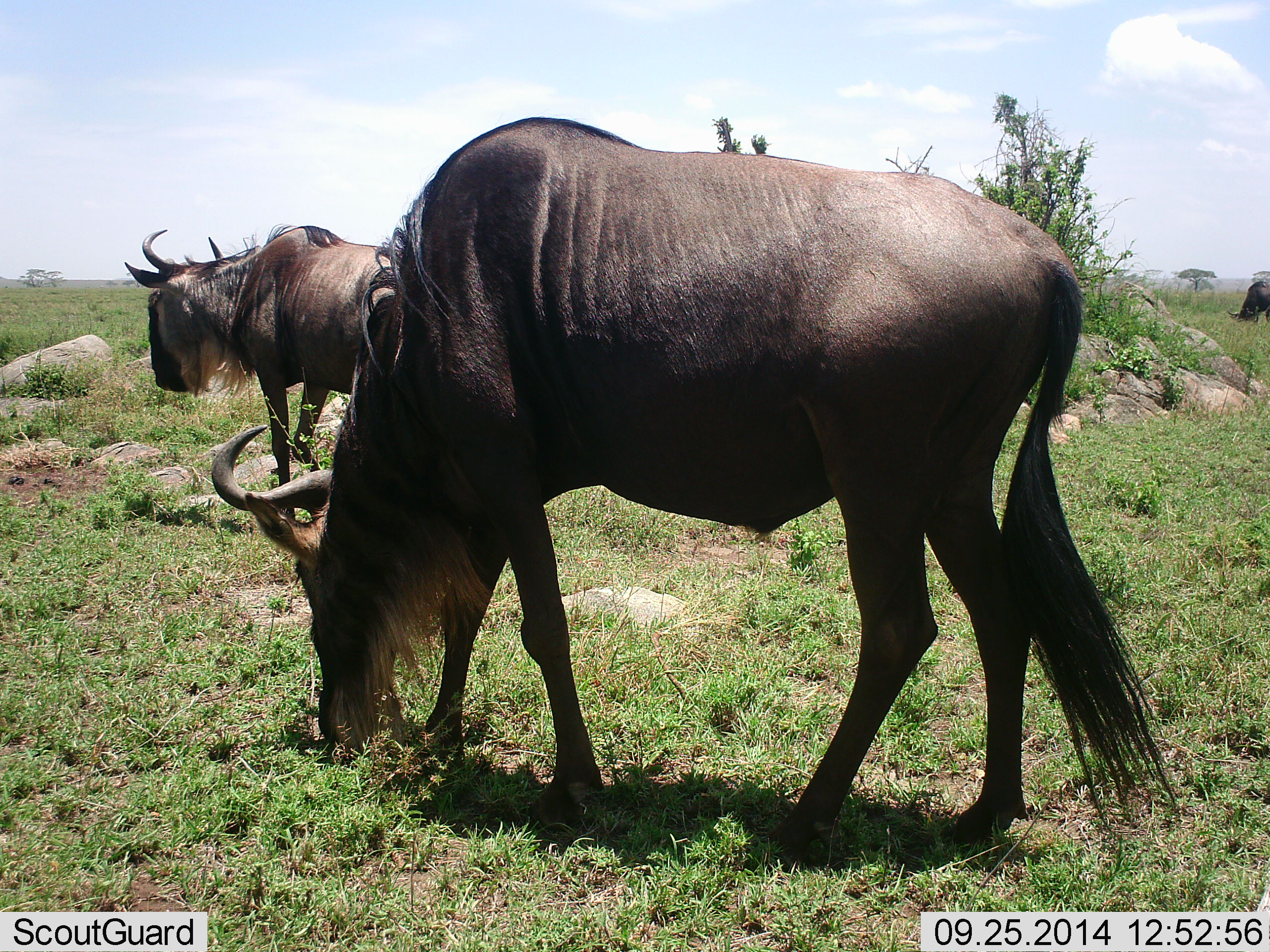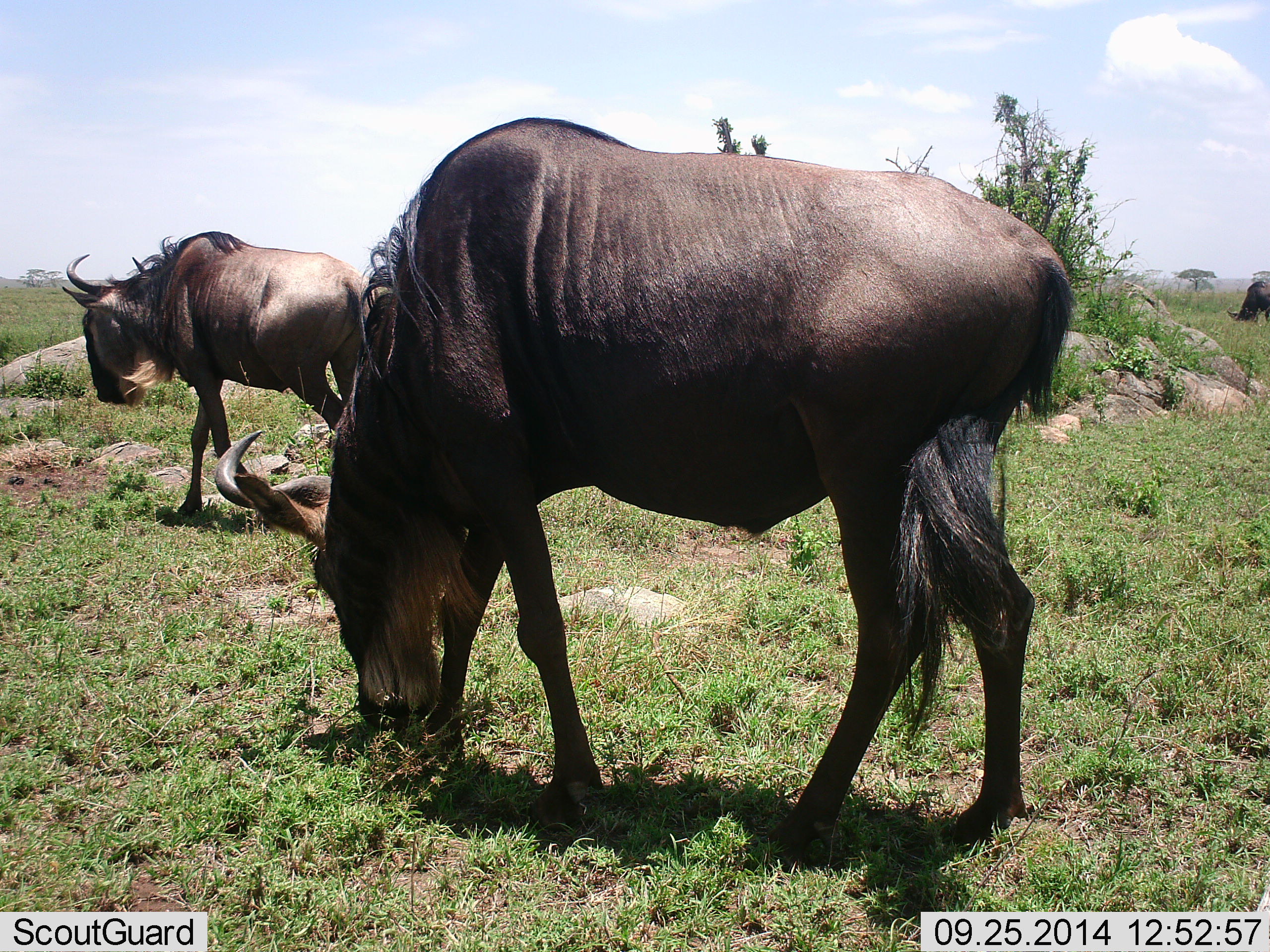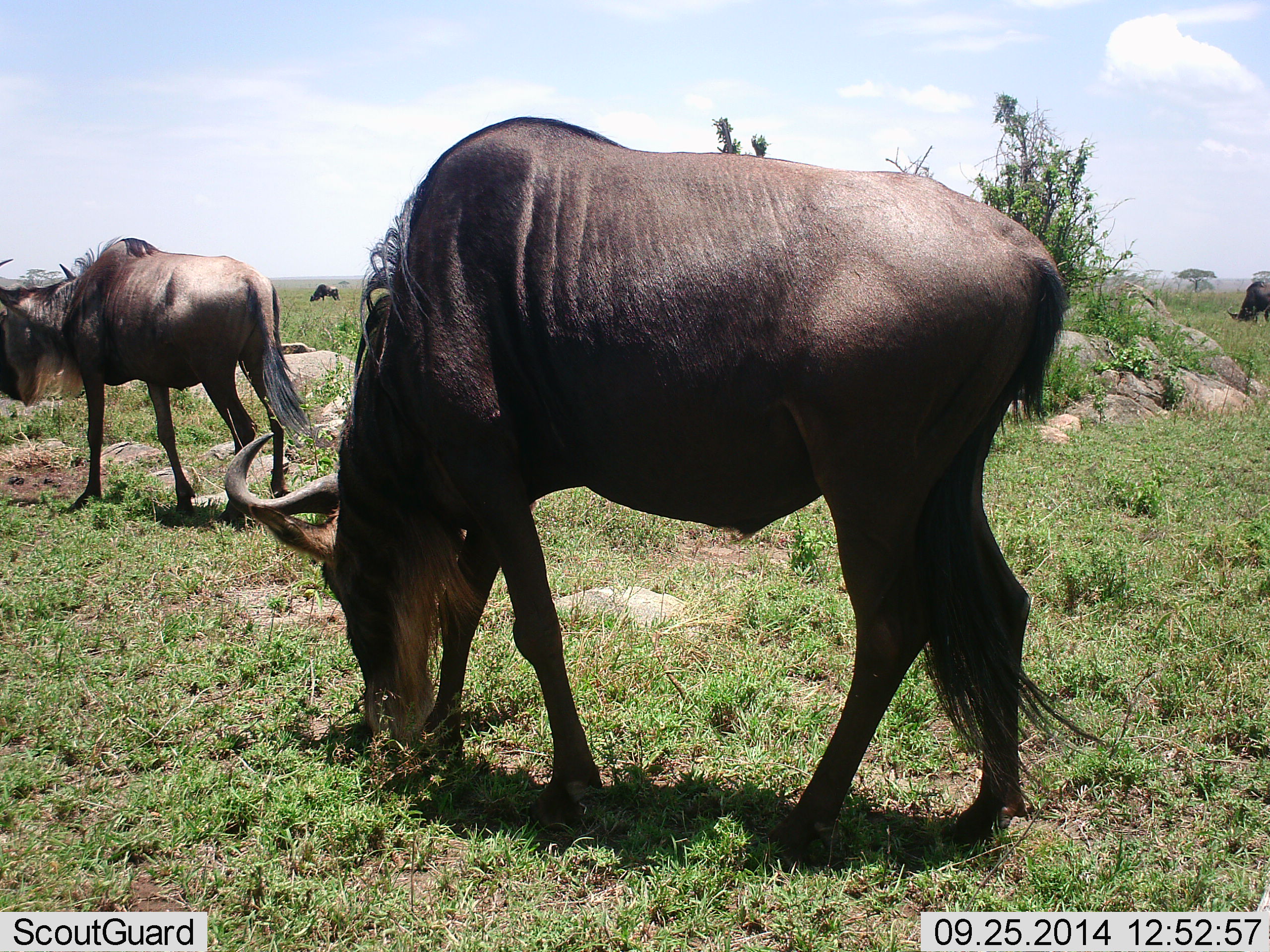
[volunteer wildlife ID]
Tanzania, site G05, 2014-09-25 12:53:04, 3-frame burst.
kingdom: Animalia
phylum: Chordata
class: Mammalia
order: Artiodactyla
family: Bovidae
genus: Connochaetes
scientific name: Connochaetes taurinus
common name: blue wildebeest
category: wildebeest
Wildebeest (blue wildebeest) (Connochaetes taurinus), count 3. Behavior (volunteer vote fractions): standing 36%, resting 0%, moving 82%, interacting 0%. Young present (vote fraction): 0%. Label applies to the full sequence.